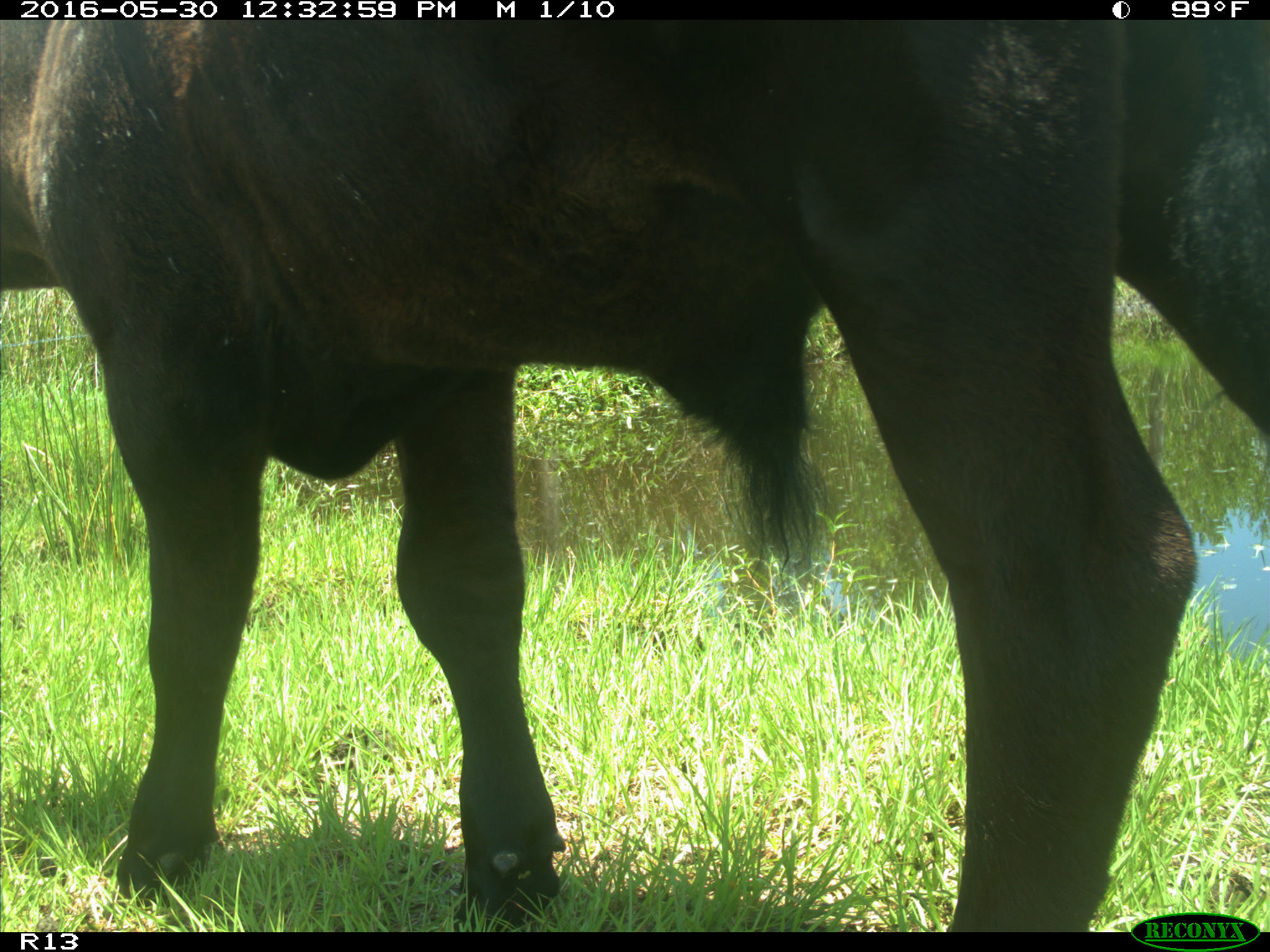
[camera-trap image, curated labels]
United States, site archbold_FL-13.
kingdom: Animalia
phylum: Chordata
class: Mammalia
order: Artiodactyla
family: Bovidae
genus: Bos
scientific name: Bos taurus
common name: domestic cow